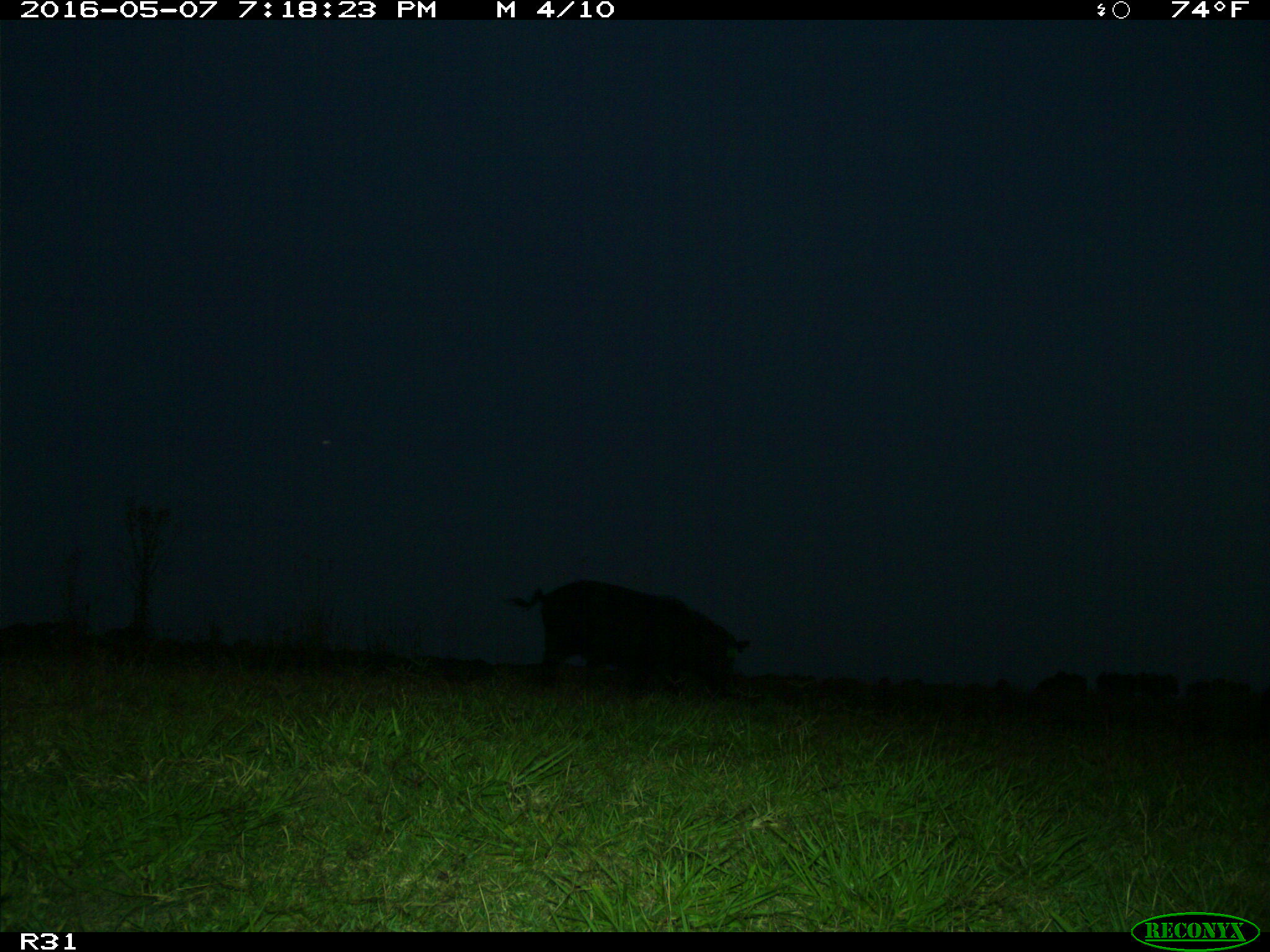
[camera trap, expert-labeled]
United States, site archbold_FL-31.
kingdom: Animalia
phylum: Chordata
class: Mammalia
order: Artiodactyla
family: Suidae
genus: Sus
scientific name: Sus scrofa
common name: wild boar